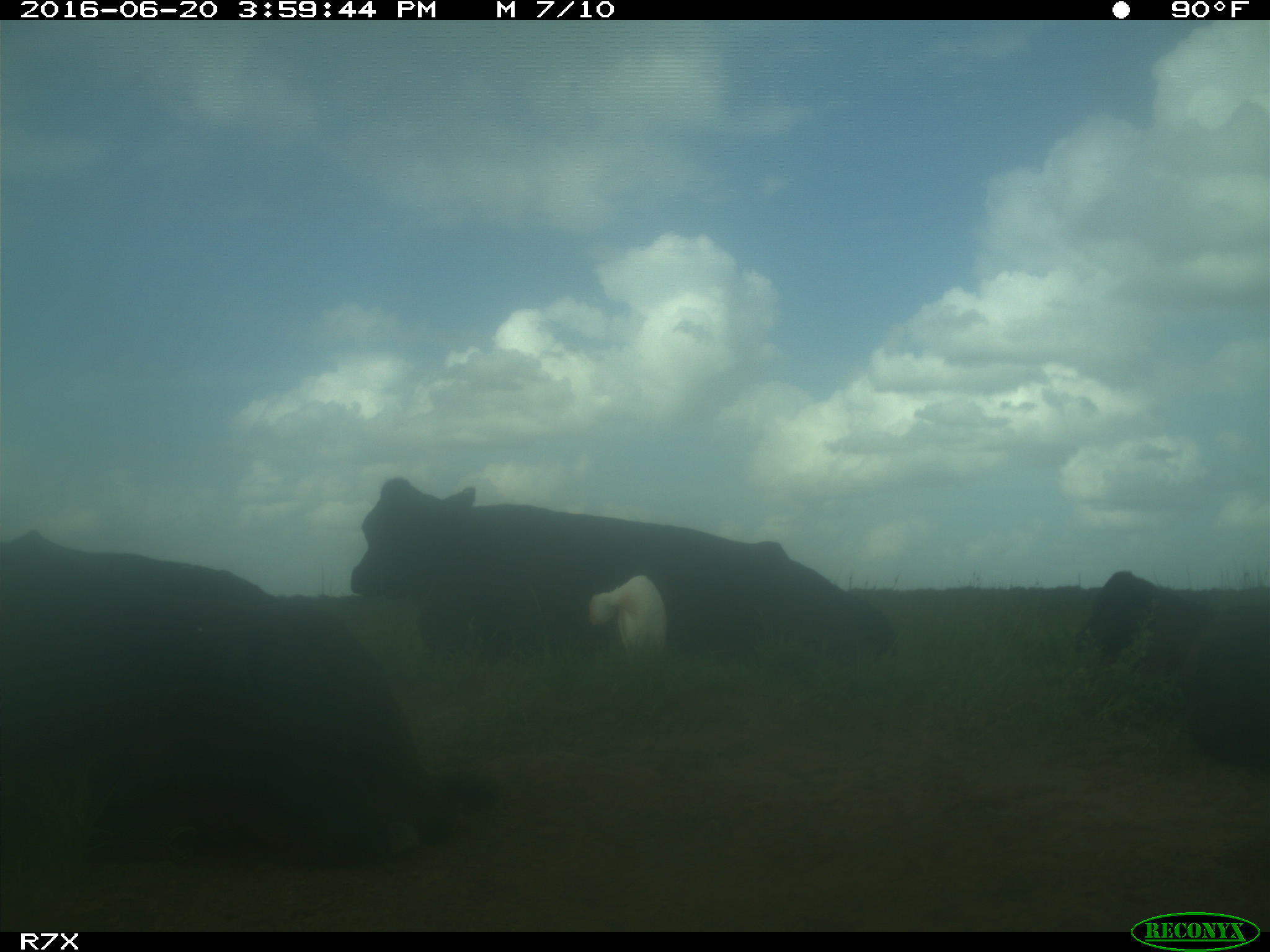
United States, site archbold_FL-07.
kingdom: Animalia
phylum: Chordata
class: Mammalia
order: Artiodactyla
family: Bovidae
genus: Bos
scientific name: Bos taurus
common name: domestic cow